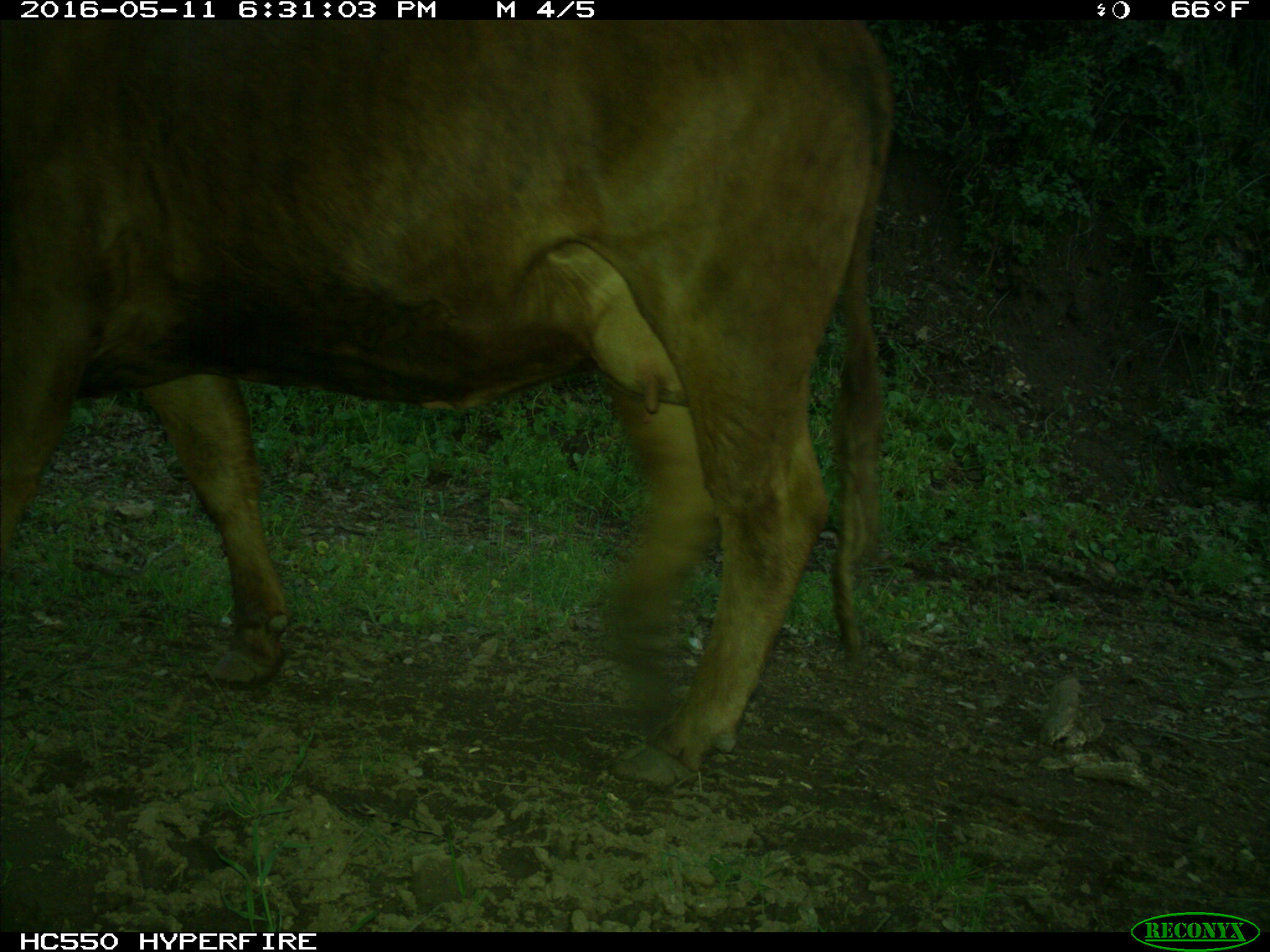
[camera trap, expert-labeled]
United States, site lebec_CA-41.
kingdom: Animalia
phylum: Chordata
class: Mammalia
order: Artiodactyla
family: Bovidae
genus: Bos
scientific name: Bos taurus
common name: domestic cow